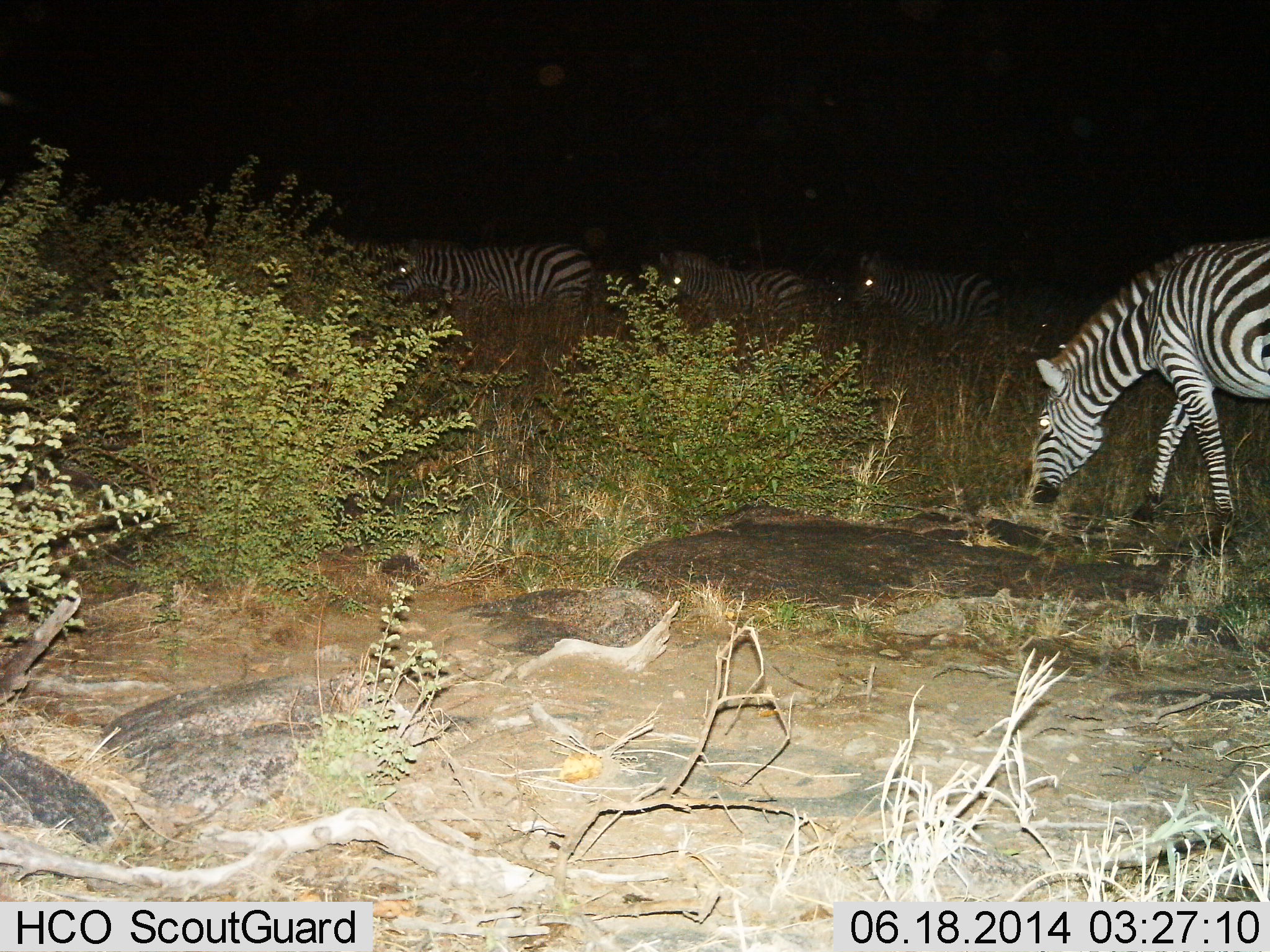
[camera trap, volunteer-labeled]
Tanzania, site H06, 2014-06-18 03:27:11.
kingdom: Animalia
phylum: Chordata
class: Mammalia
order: Perissodactyla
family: Equidae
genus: Equus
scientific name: Equus quagga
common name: plains zebra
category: zebra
Zebra (plains zebra) (Equus quagga), count 4. Behavior (volunteer vote fractions): standing 30%, resting 0%, moving 40%, interacting 0%. Young present (vote fraction): 0%. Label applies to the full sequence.